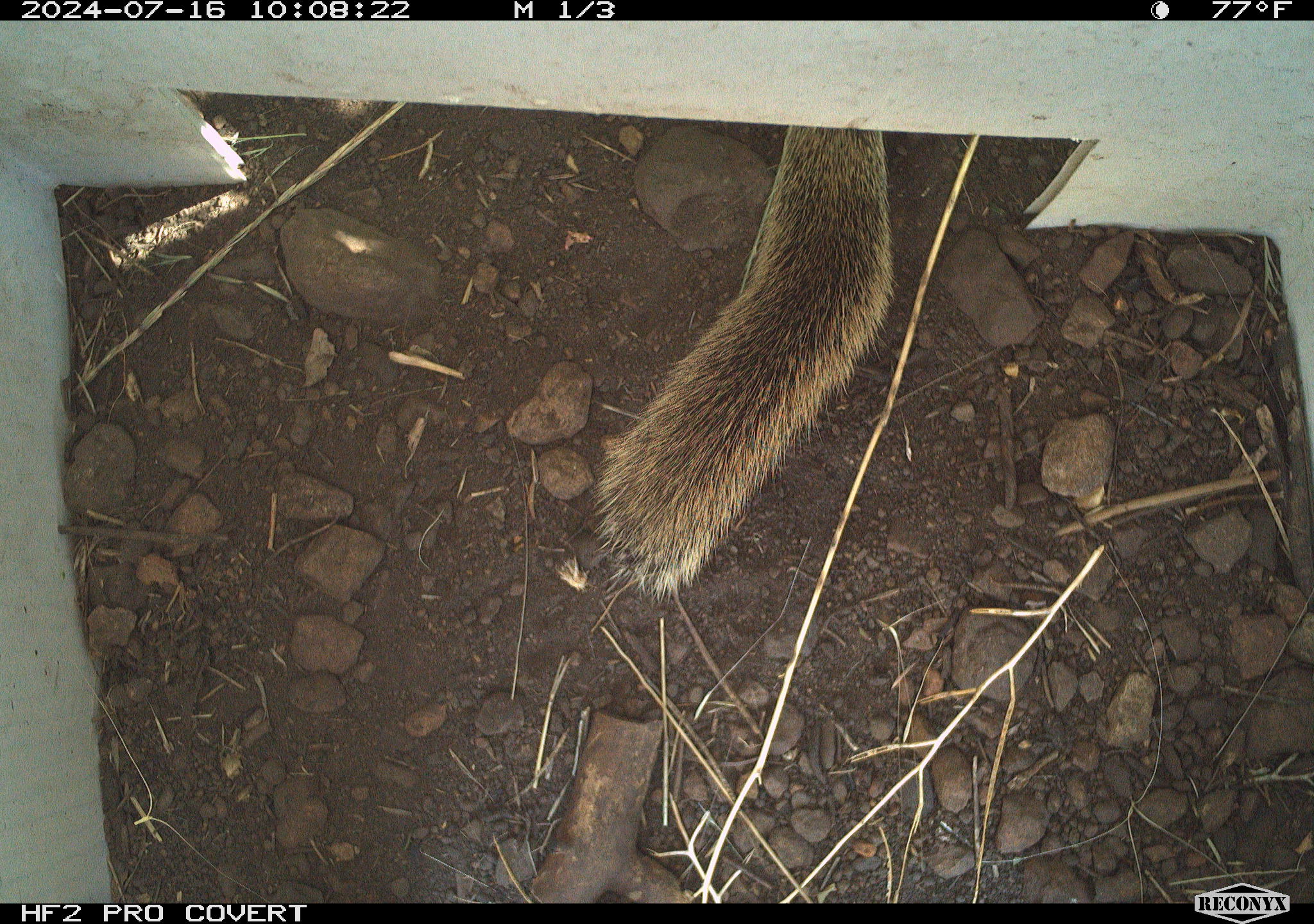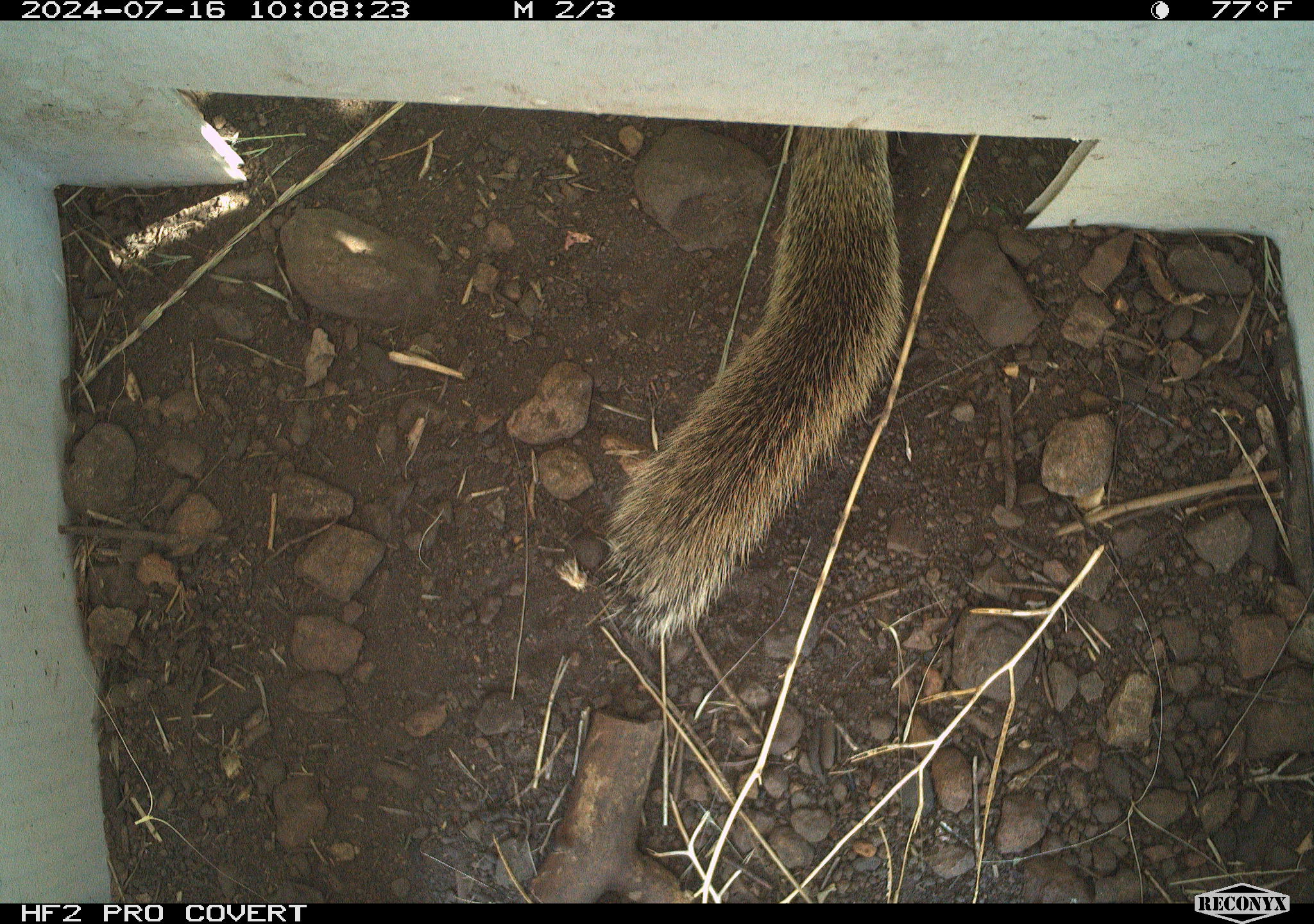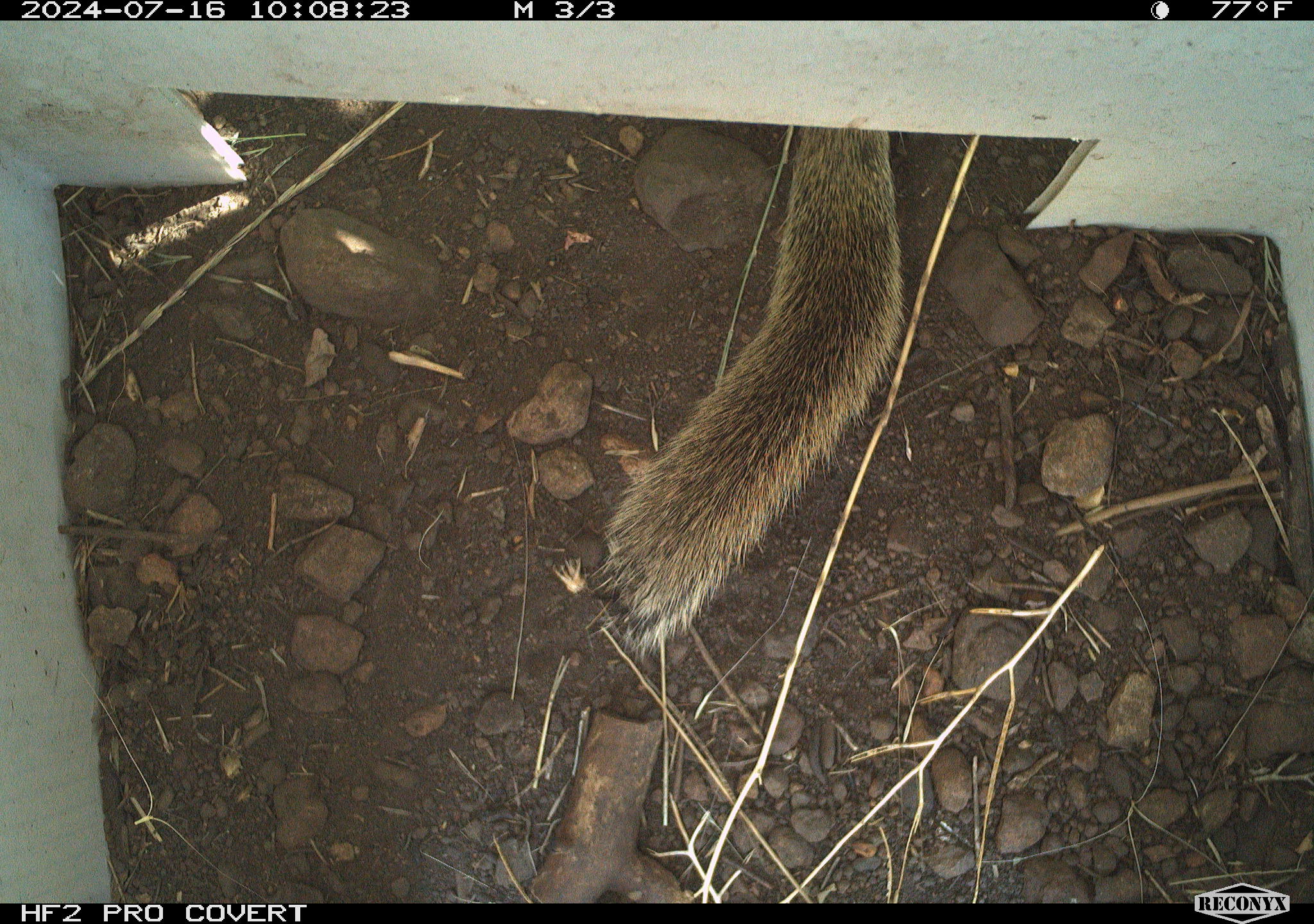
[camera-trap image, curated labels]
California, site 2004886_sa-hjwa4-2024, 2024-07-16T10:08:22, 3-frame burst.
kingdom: Animalia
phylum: Chordata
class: Mammalia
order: Rodentia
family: Sciuridae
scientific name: Sciuridae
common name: squirrels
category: sciuridae family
Sciuridae family (squirrels) (Sciuridae).